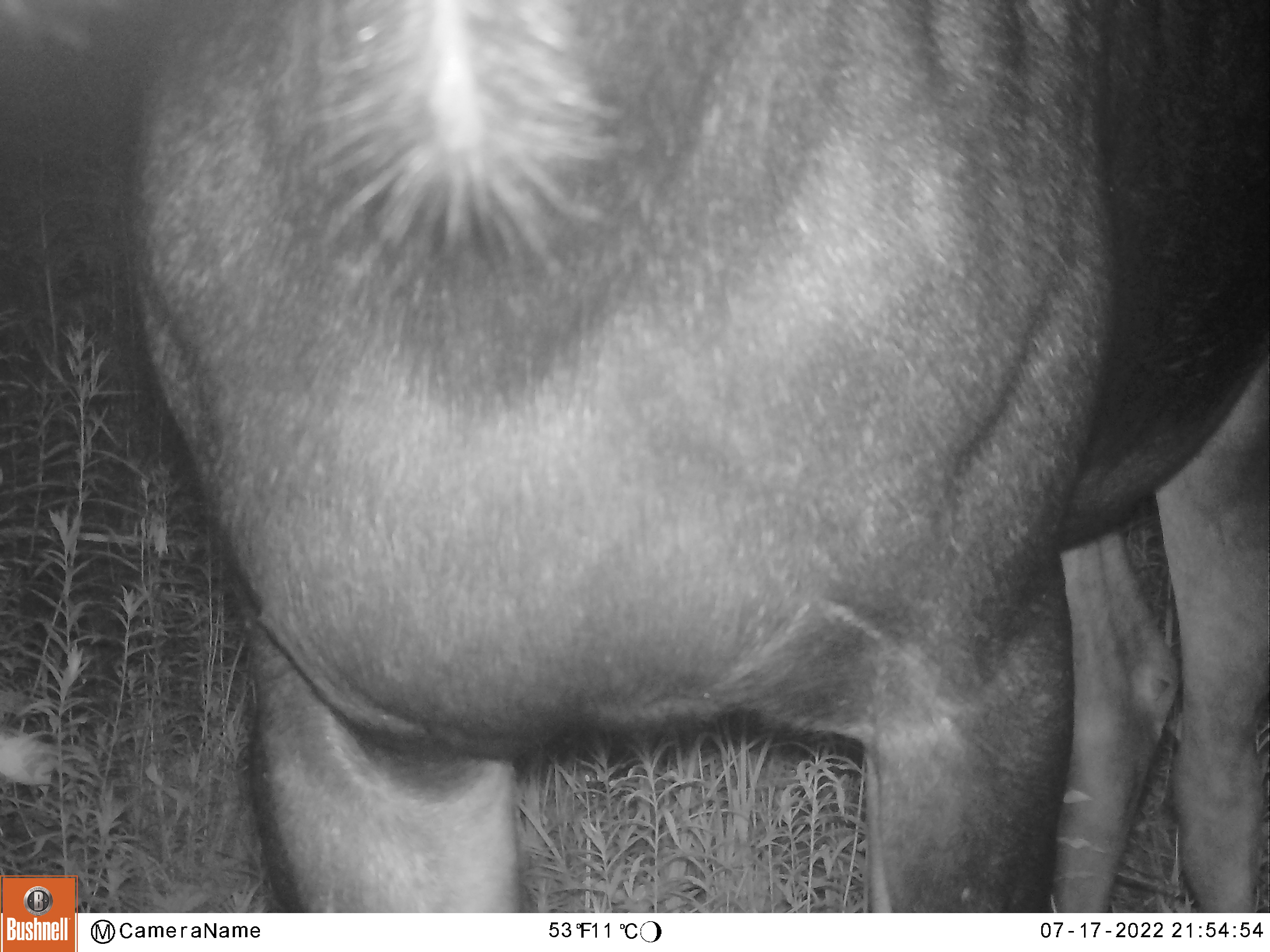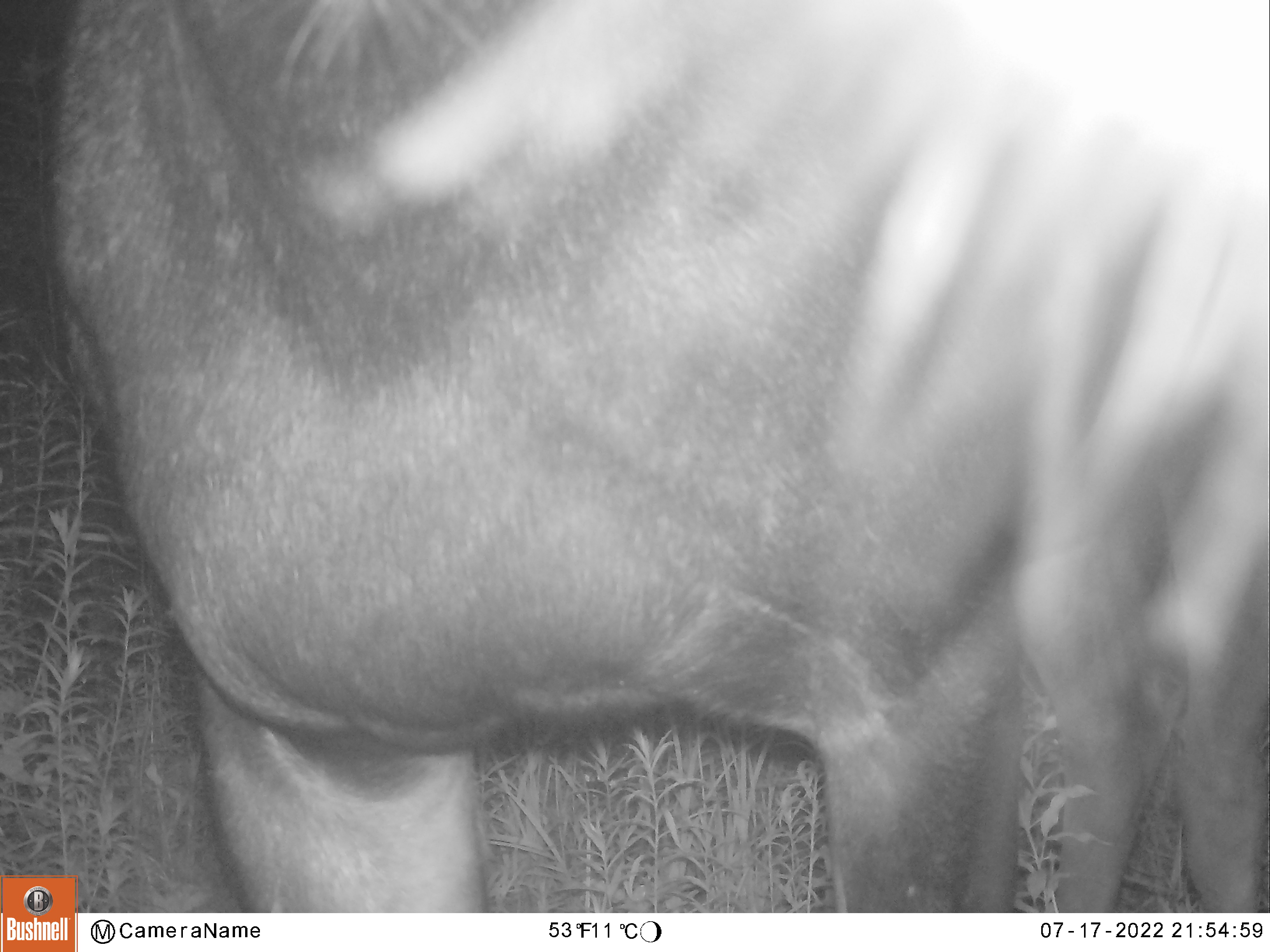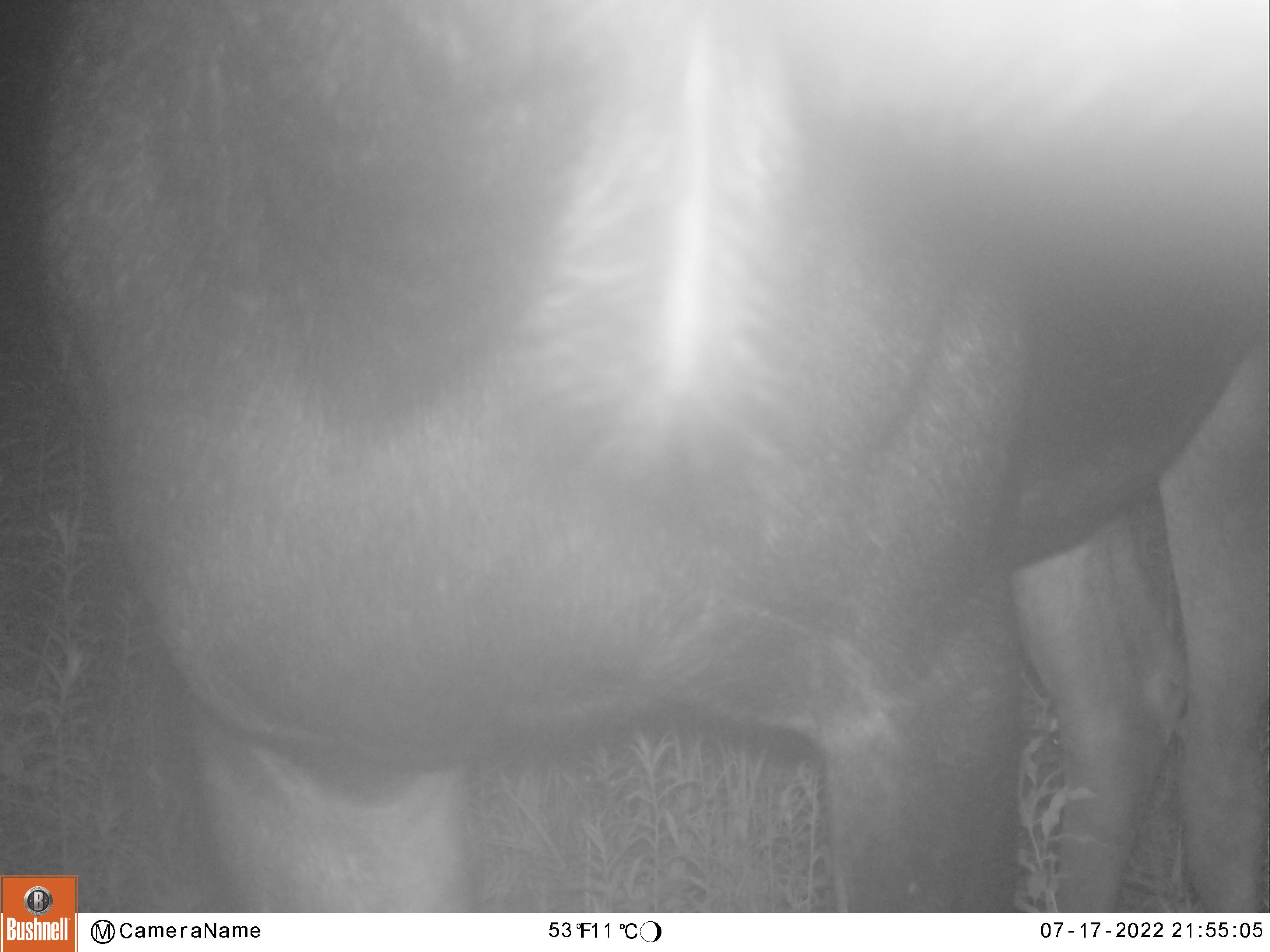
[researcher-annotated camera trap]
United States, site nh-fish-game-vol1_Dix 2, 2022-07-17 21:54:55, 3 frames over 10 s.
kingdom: Animalia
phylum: Chordata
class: Mammalia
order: Artiodactyla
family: Cervidae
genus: Alces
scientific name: Alces alces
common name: moose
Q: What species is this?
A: Moose (Alces alces).